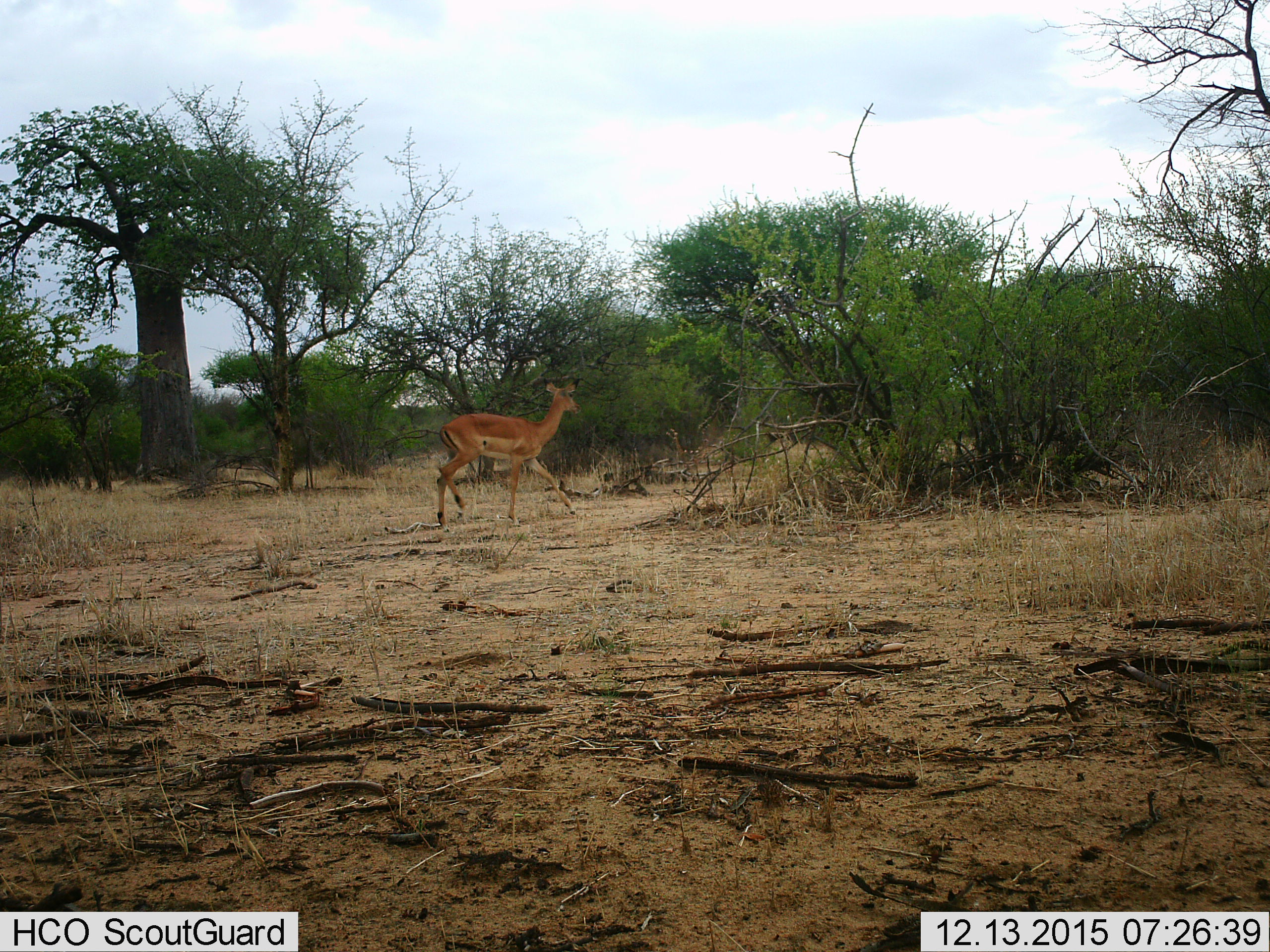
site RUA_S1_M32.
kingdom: Animalia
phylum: Chordata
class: Mammalia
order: Artiodactyla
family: Bovidae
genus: Aepyceros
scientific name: Aepyceros melampus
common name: impala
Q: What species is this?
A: Impala (Aepyceros melampus).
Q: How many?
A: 1.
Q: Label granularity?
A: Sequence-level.